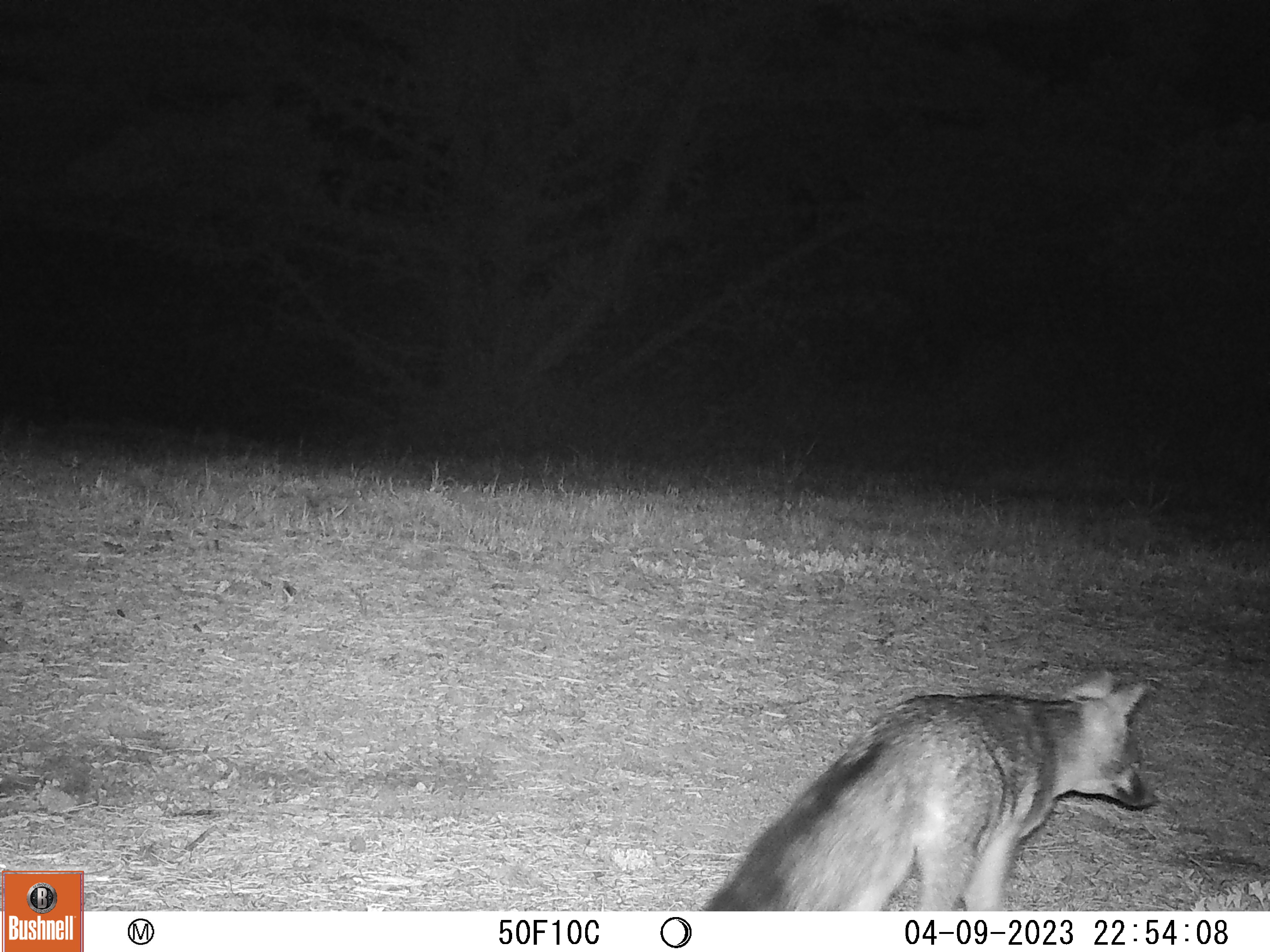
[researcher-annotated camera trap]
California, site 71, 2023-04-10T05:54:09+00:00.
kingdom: Animalia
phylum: Chordata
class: Mammalia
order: Carnivora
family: Canidae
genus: Urocyon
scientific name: Urocyon cinereoargenteus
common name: gray fox